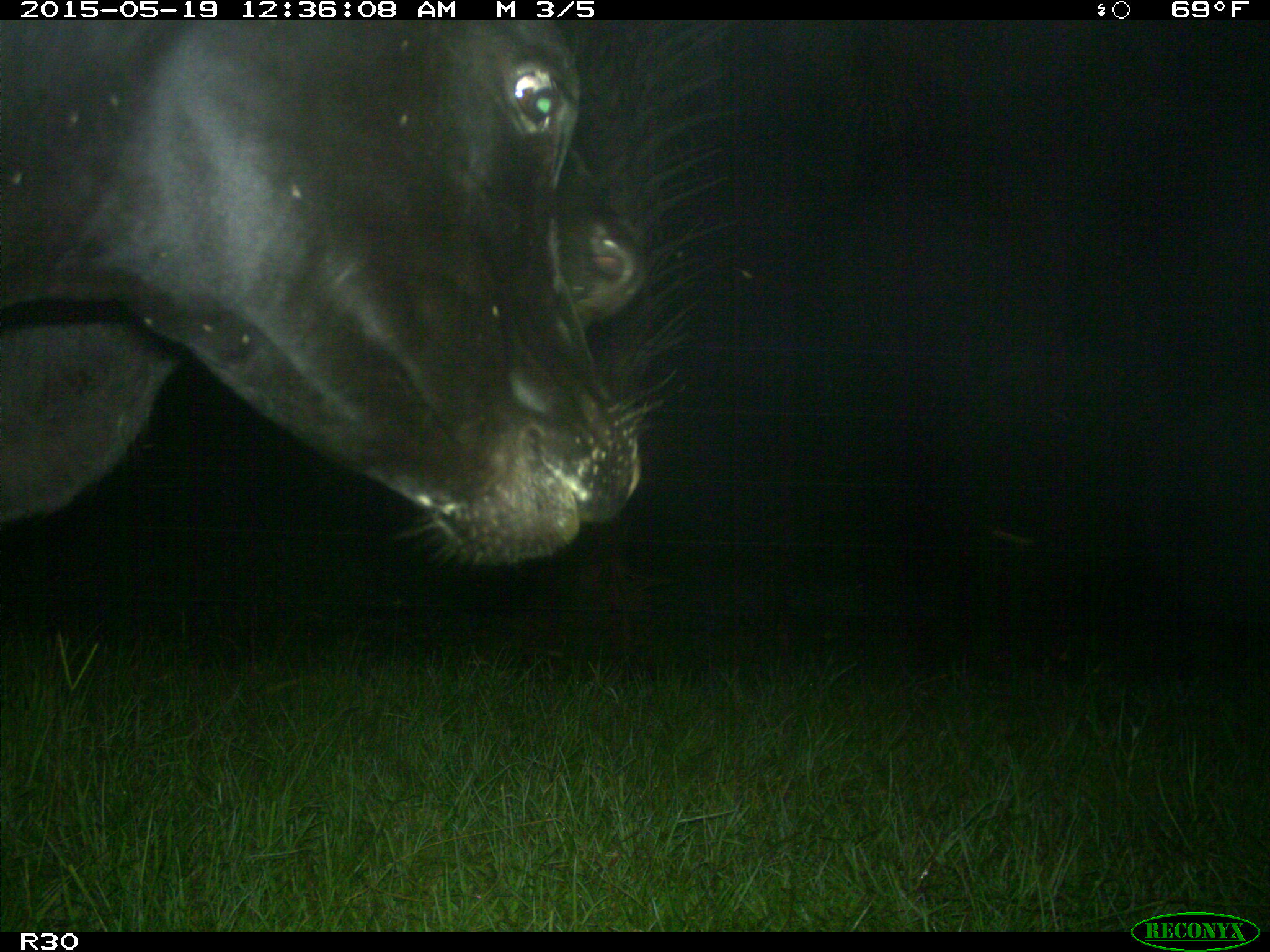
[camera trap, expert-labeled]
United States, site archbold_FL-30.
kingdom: Animalia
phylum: Chordata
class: Mammalia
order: Artiodactyla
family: Bovidae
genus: Bos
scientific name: Bos taurus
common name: domestic cow